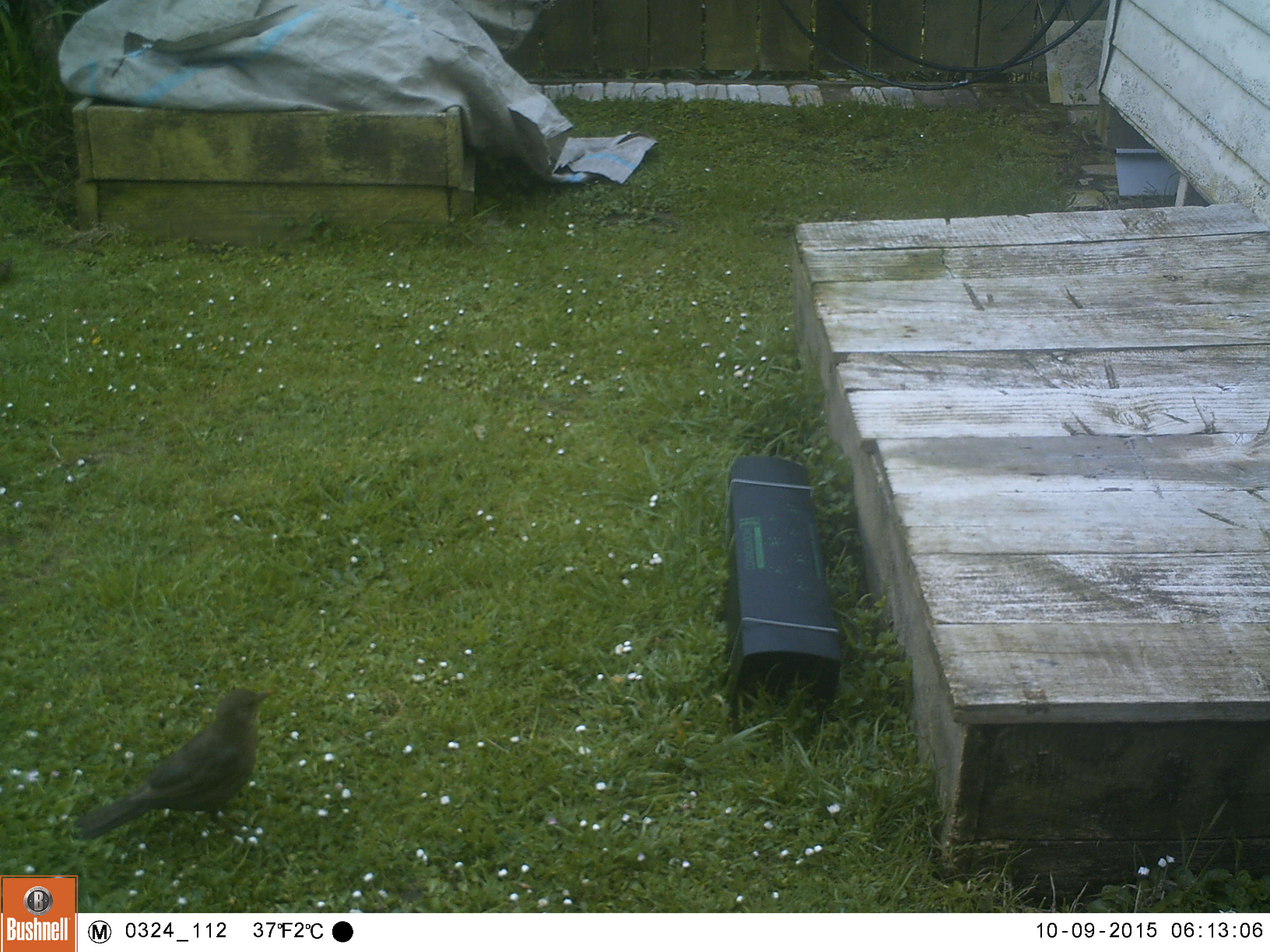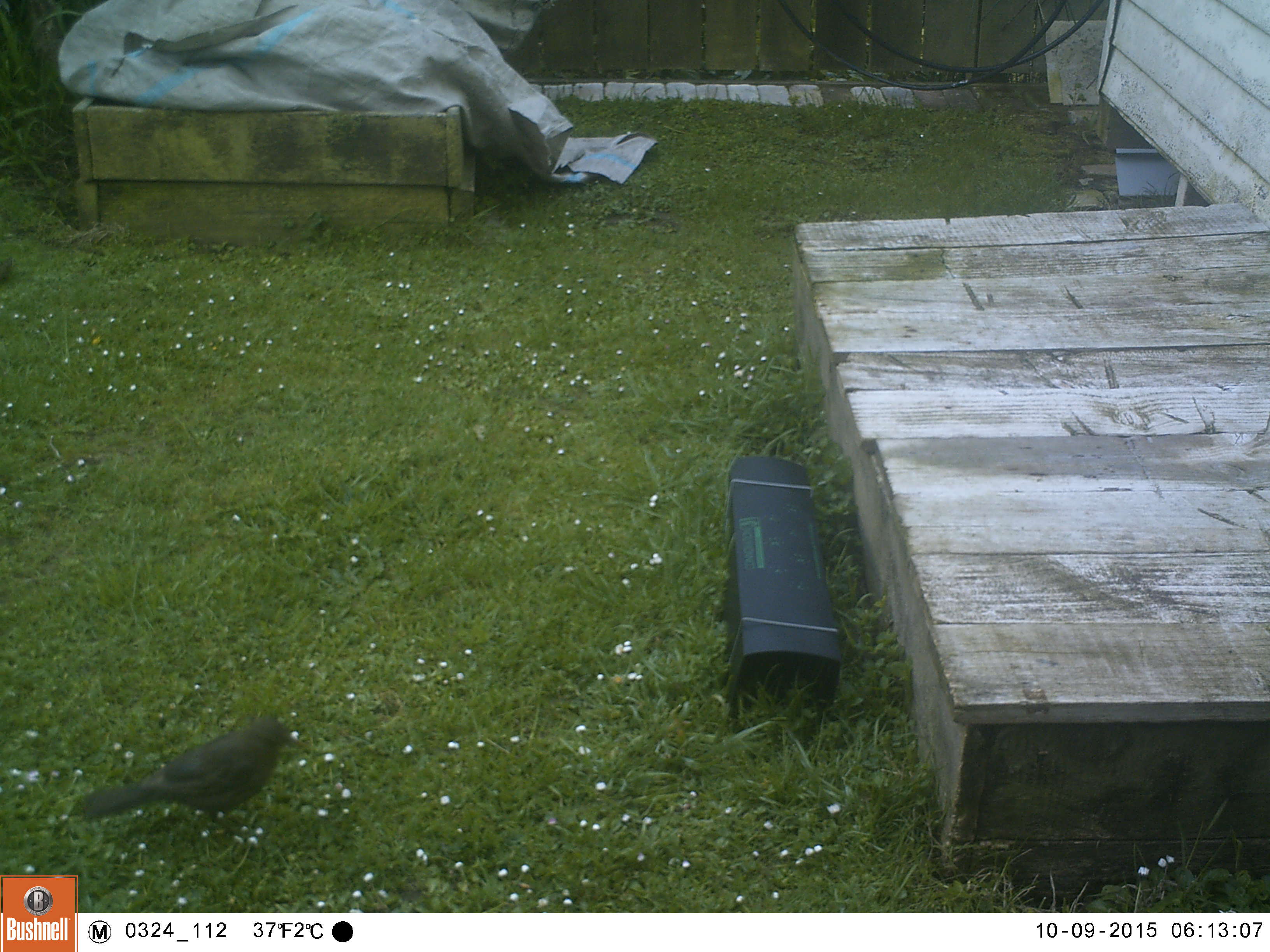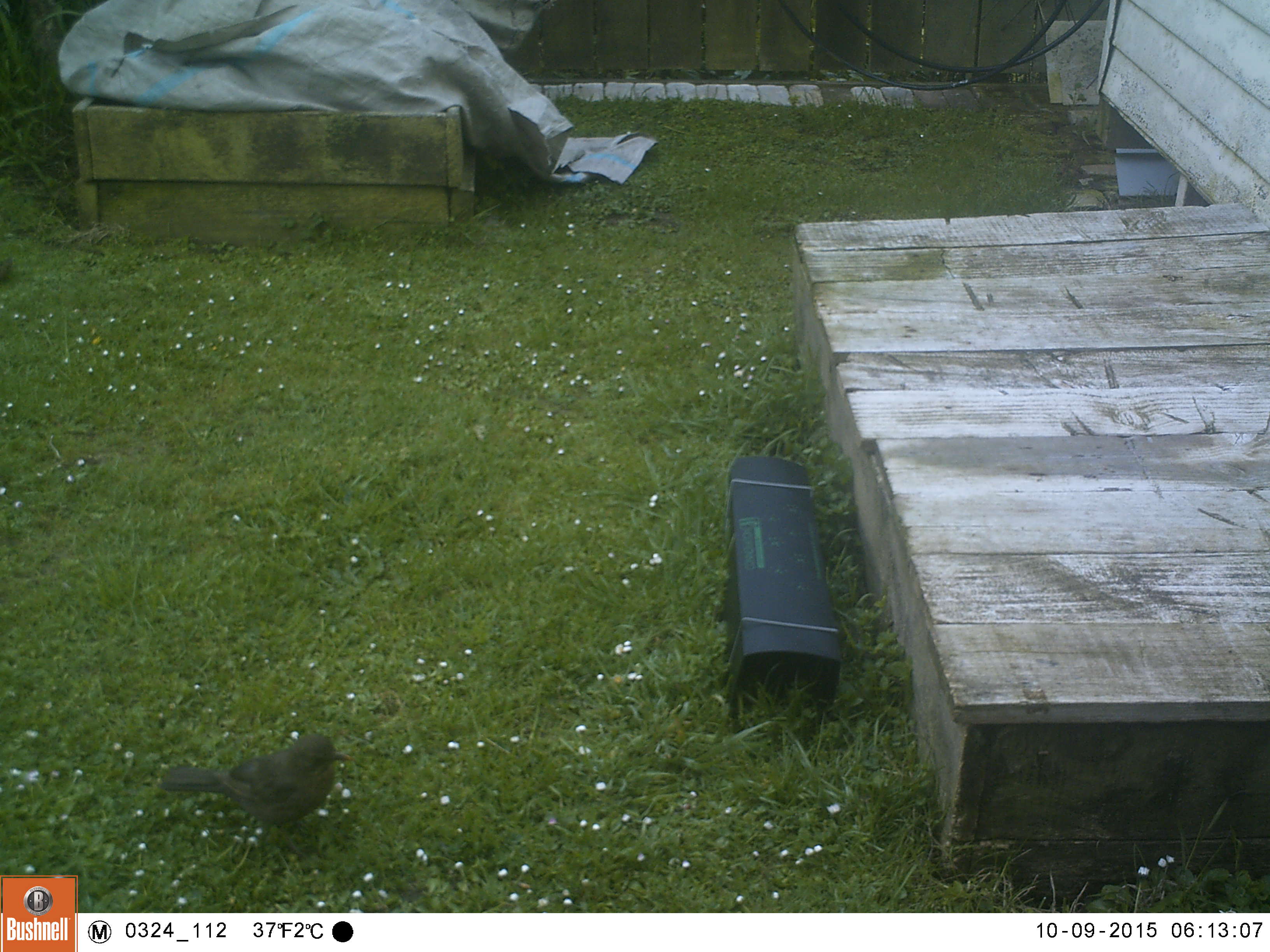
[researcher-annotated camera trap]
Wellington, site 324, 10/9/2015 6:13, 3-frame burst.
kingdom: Animalia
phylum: Chordata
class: Aves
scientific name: Aves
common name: bird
Bird (Aves).